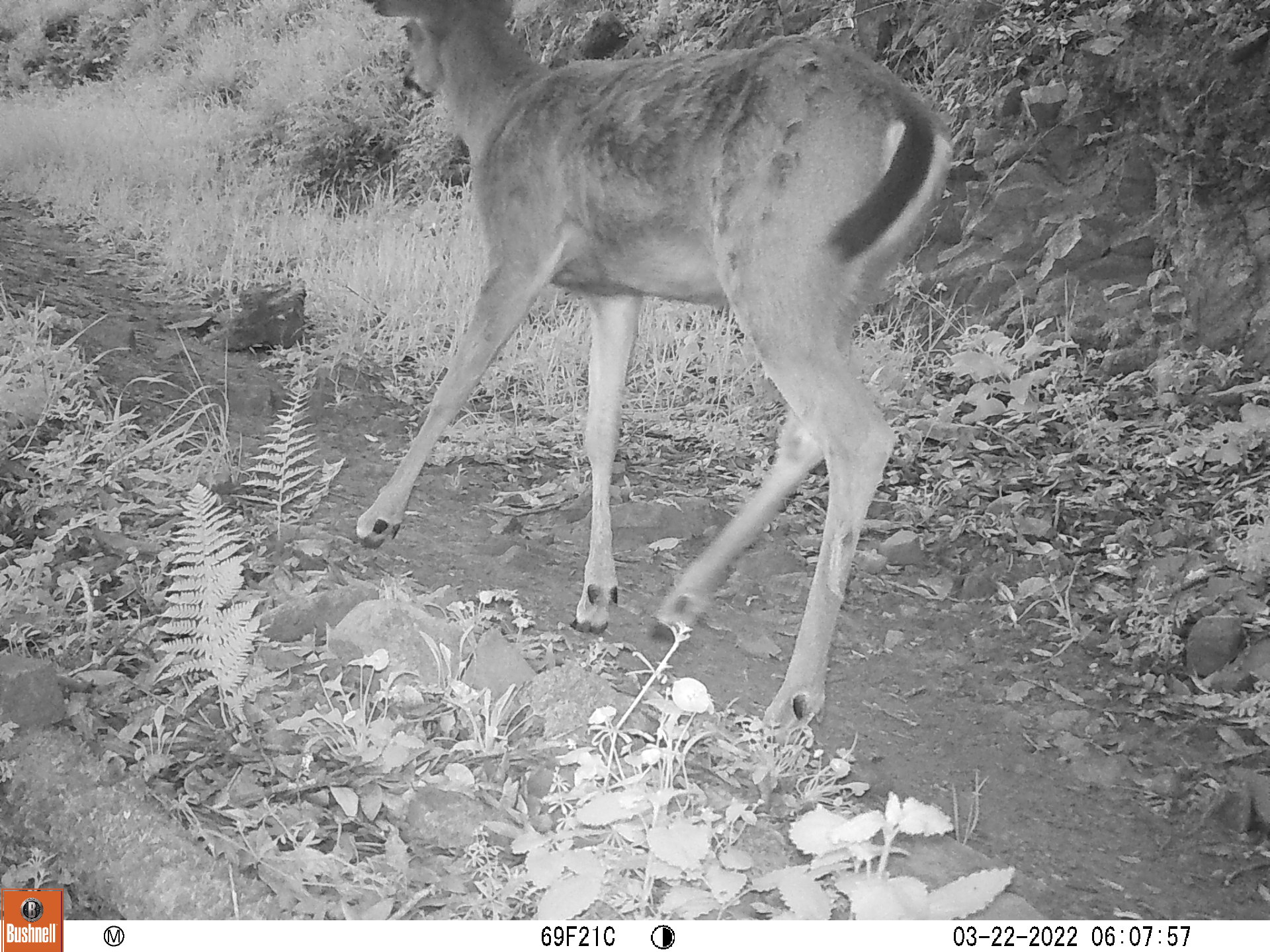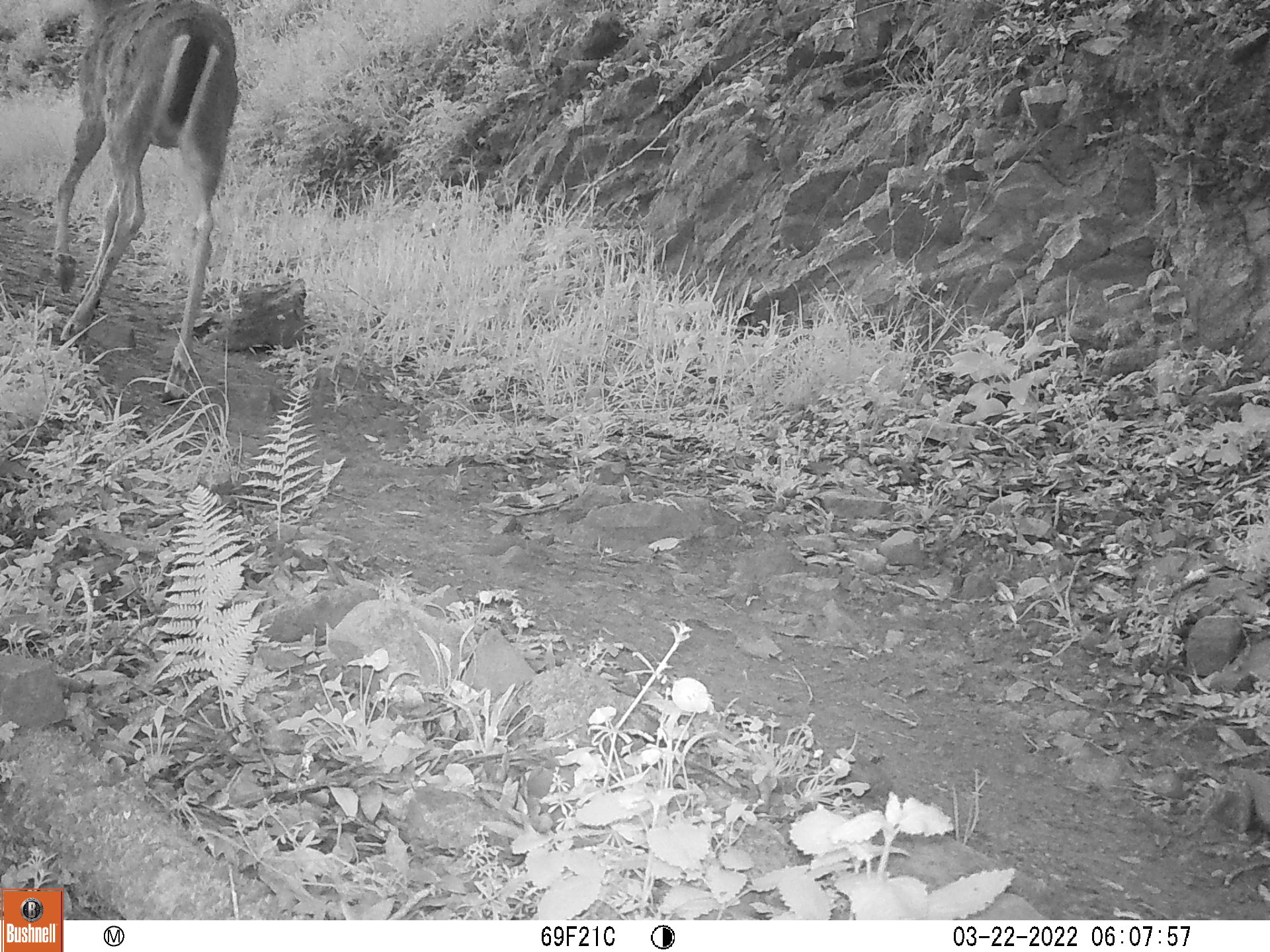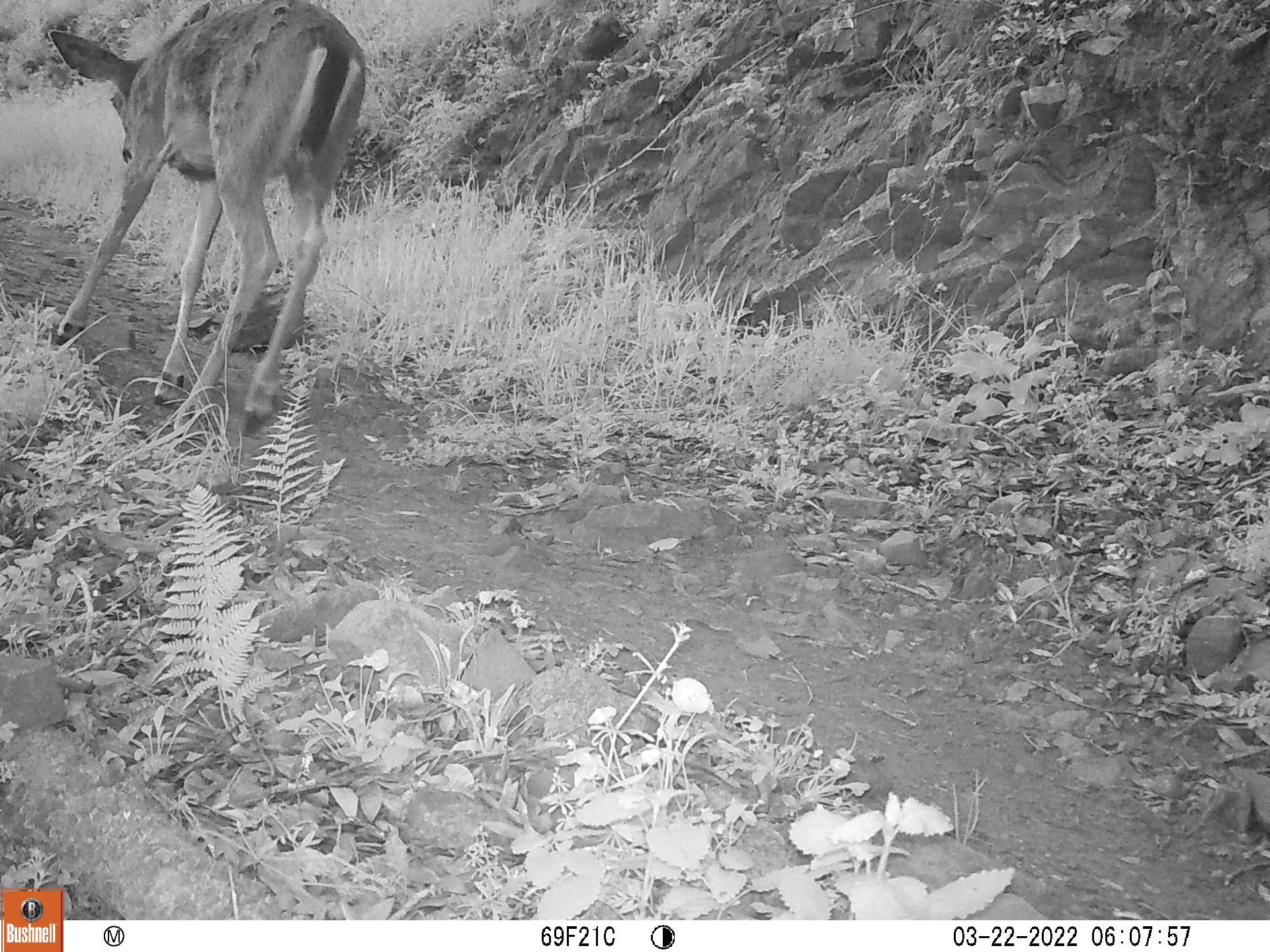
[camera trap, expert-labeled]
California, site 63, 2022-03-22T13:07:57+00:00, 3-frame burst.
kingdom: Animalia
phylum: Chordata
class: Mammalia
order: Artiodactyla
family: Cervidae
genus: Odocoileus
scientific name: Odocoileus hemionus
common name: mule deer